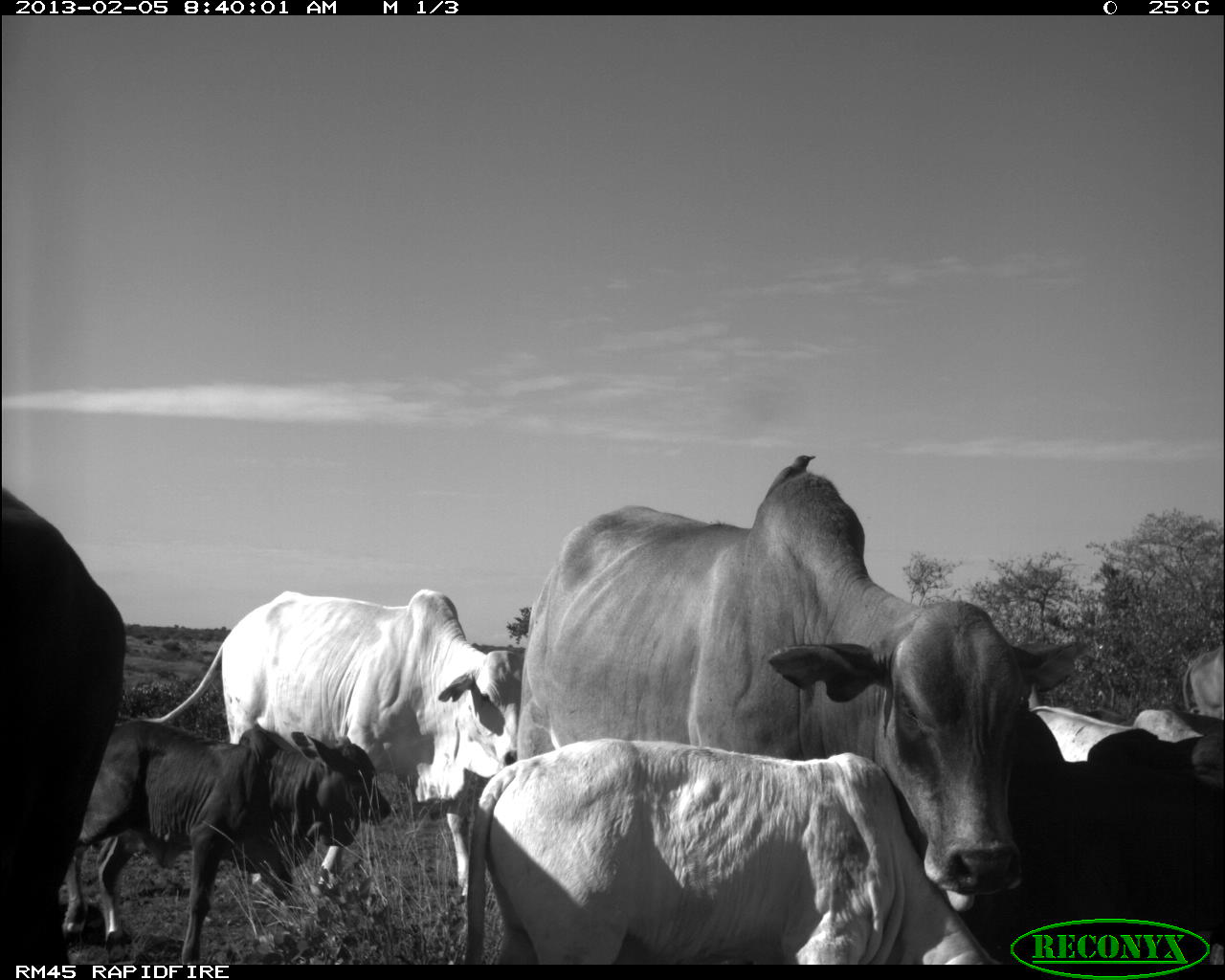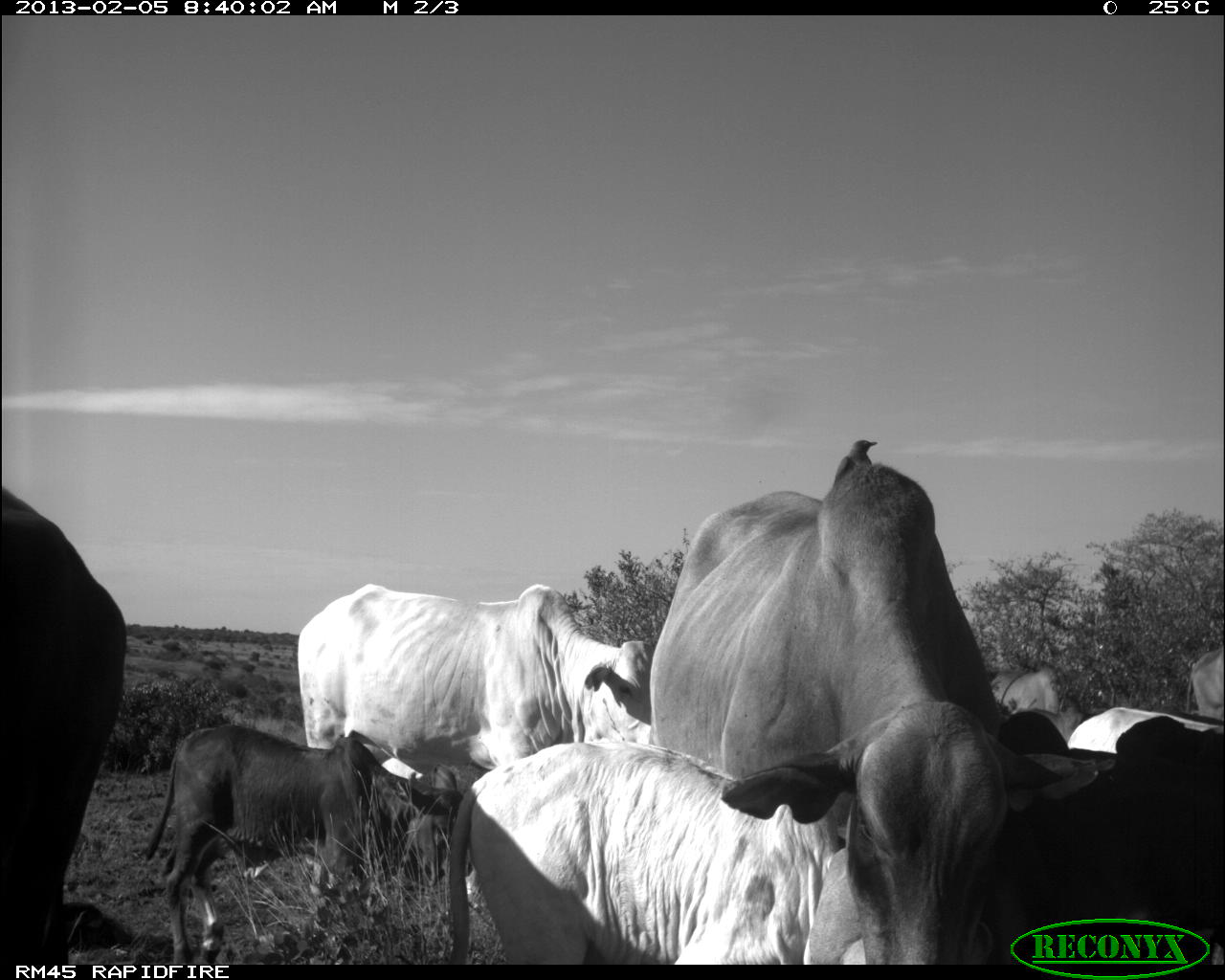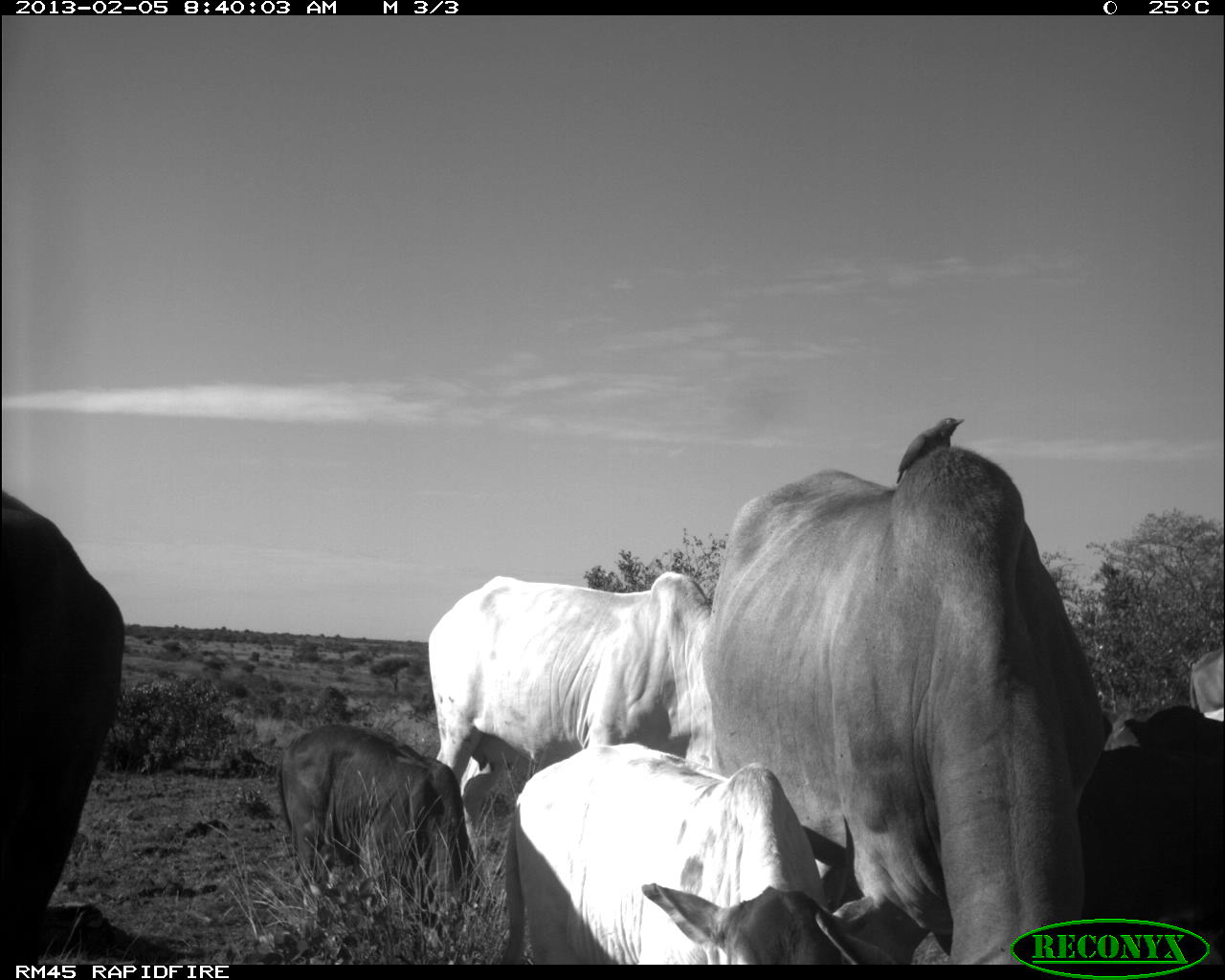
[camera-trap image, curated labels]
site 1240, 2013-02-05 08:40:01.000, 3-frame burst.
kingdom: Animalia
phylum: Chordata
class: Mammalia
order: Artiodactyla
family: Bovidae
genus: Bos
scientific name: Bos taurus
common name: domestic cattle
Bos taurus (domestic cattle), count 8.